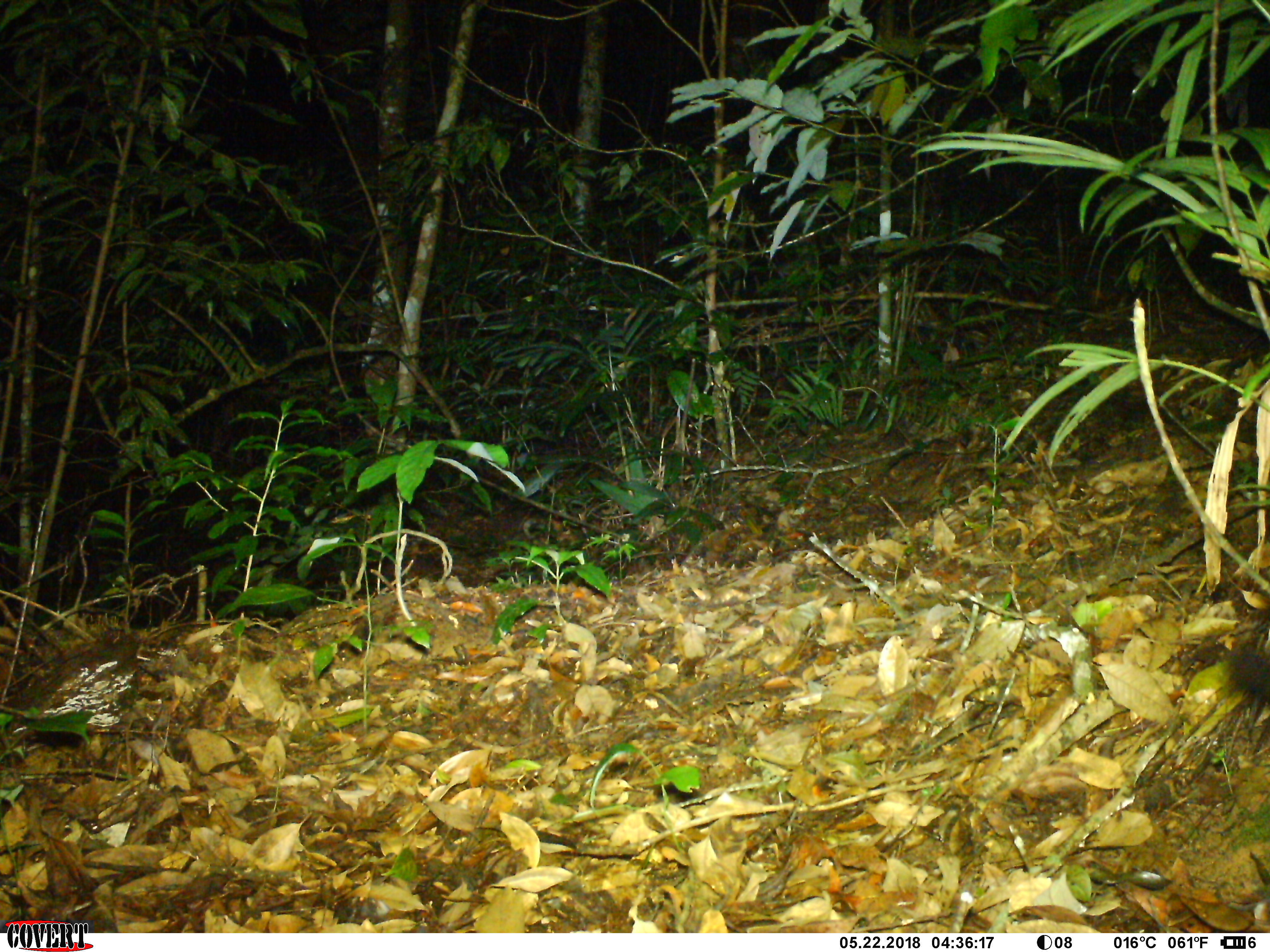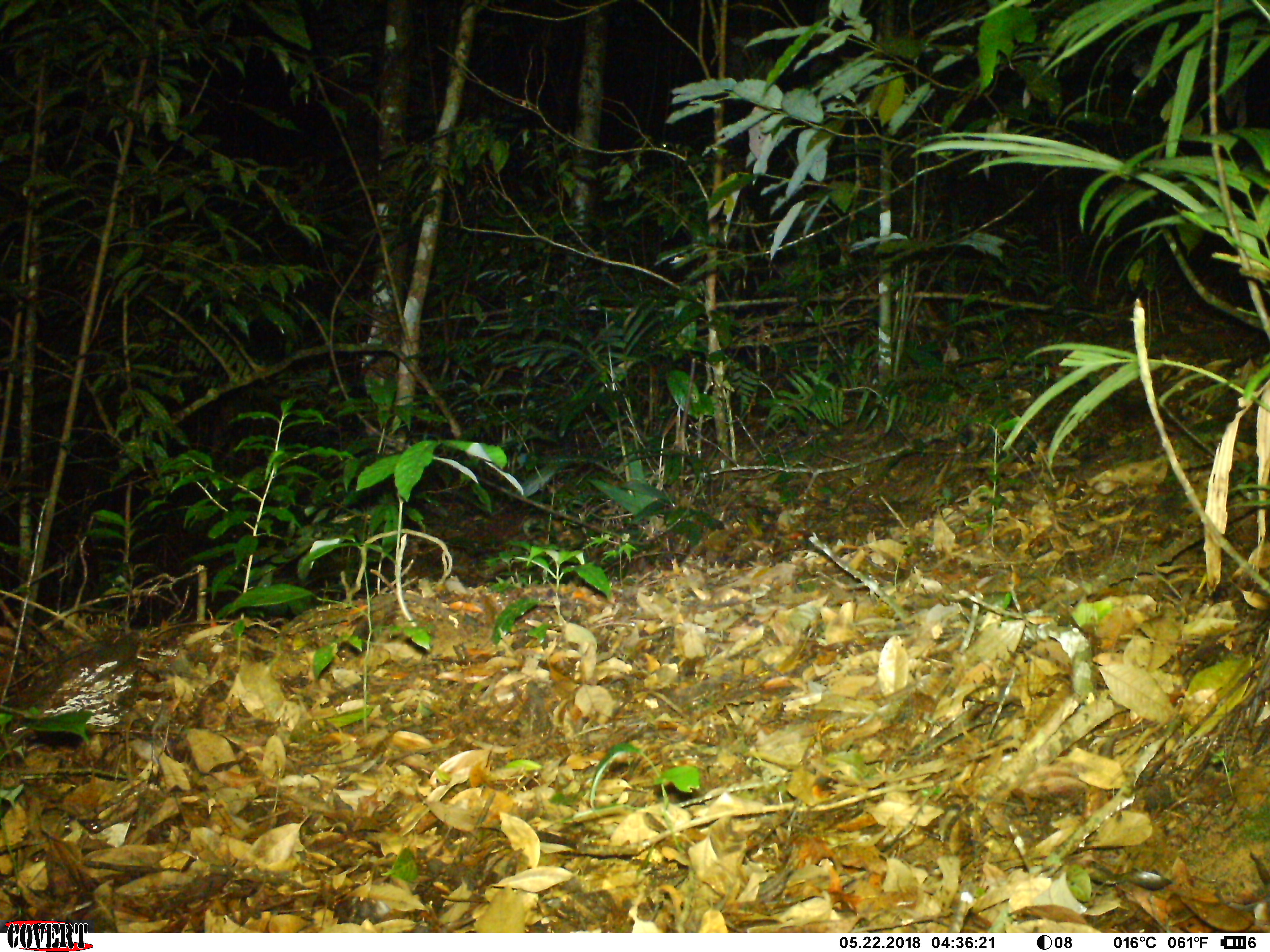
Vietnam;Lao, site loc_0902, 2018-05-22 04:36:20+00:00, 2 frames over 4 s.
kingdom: Animalia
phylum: Chordata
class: Mammalia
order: Carnivora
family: Viverridae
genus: Paguma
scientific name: Paguma larvata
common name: masked palm civet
Masked palm civet (Paguma larvata). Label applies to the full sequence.